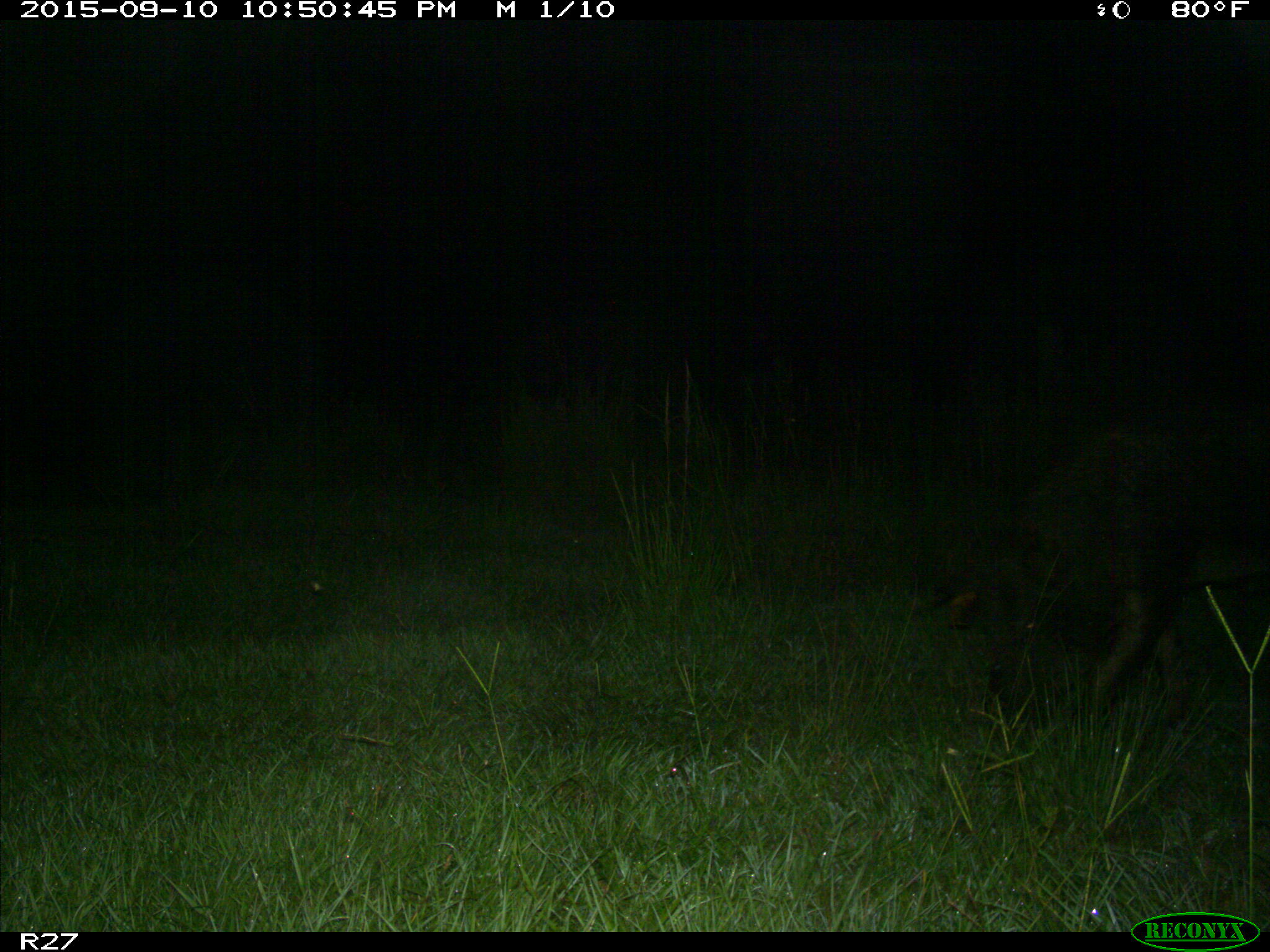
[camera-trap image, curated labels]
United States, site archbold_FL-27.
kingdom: Animalia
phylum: Chordata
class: Mammalia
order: Artiodactyla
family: Suidae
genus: Sus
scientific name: Sus scrofa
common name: wild boar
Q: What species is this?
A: Sus scrofa (wild boar).